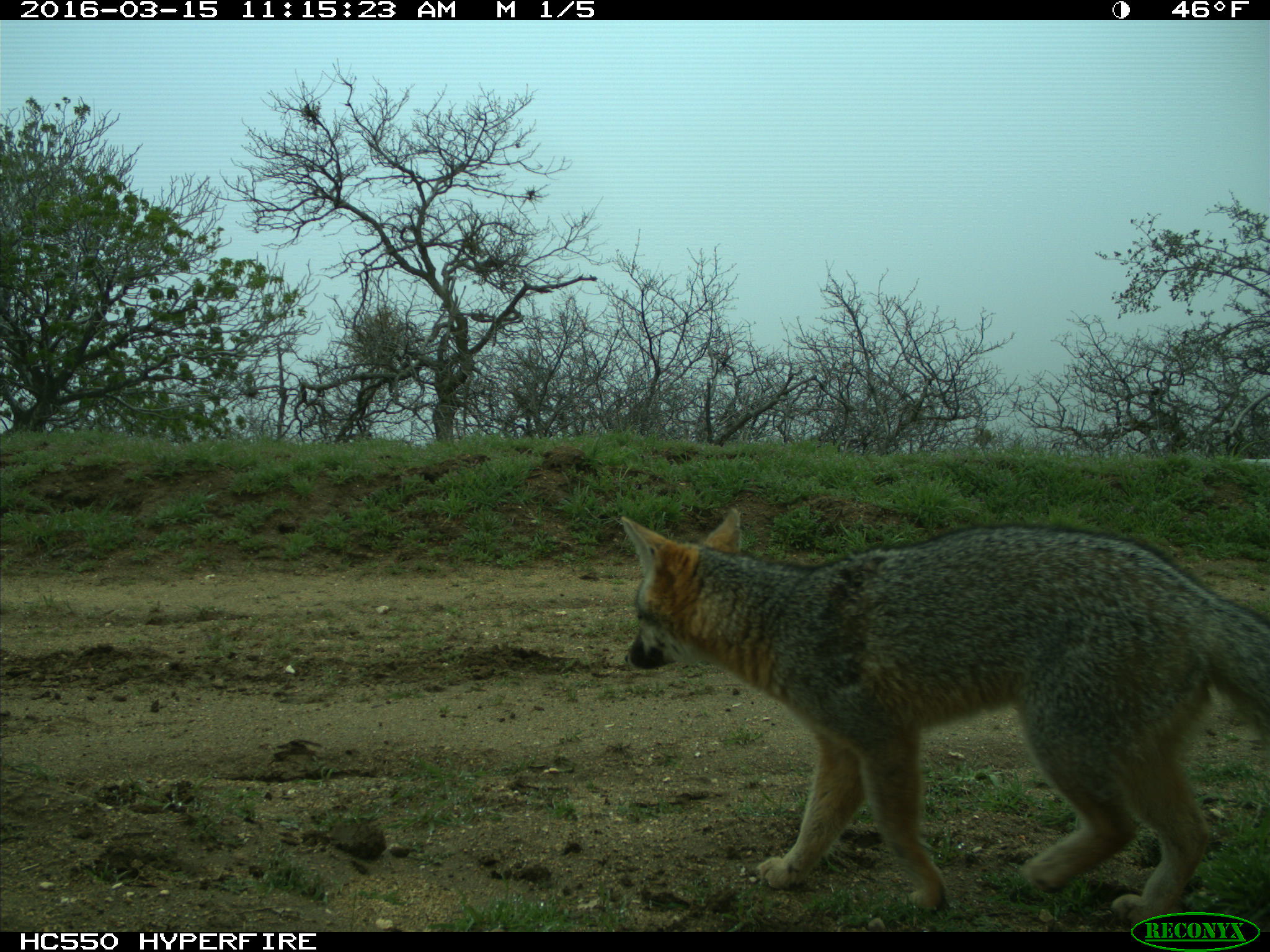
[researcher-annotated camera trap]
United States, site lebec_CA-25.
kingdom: Animalia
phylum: Chordata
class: Mammalia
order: Carnivora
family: Canidae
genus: Urocyon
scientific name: Urocyon cinereoargenteus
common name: gray fox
Urocyon cinereoargenteus (gray fox).